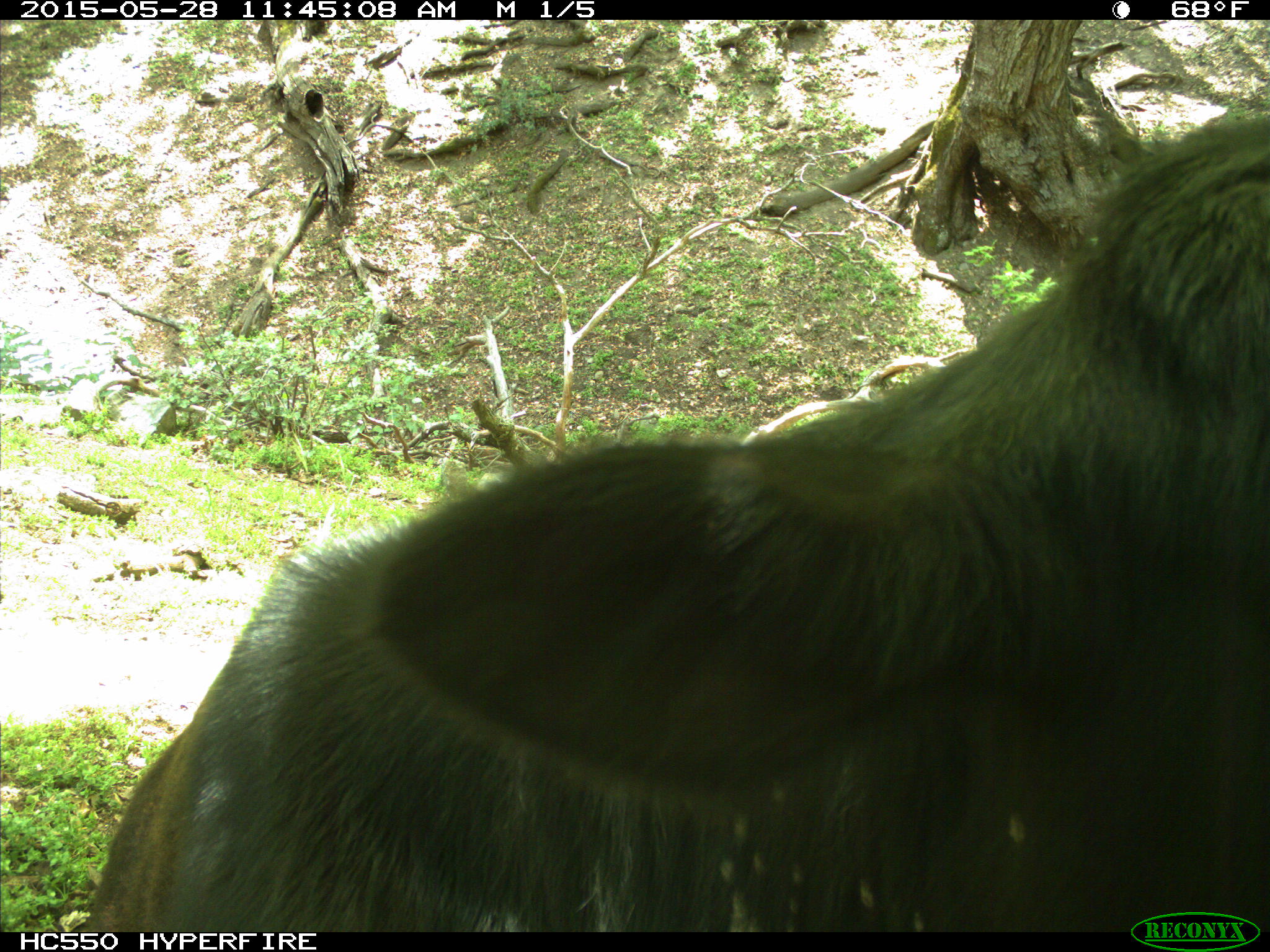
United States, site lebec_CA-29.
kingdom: Animalia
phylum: Chordata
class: Mammalia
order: Artiodactyla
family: Bovidae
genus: Bos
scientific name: Bos taurus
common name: domestic cow